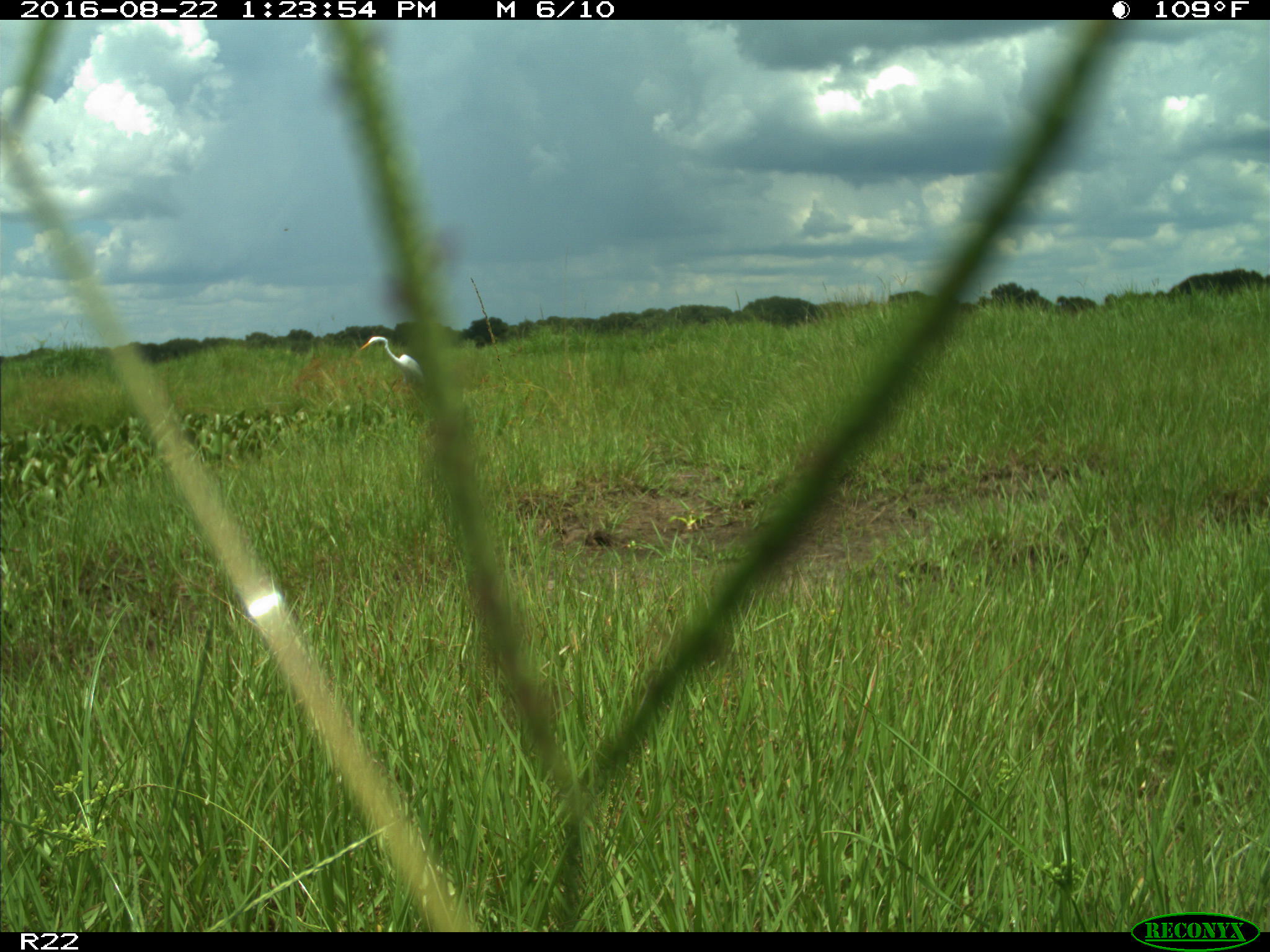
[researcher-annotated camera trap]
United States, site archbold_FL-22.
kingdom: Animalia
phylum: Chordata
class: Aves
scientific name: Aves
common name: birds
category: unidentified bird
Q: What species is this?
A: Unidentified bird (birds) (Aves).